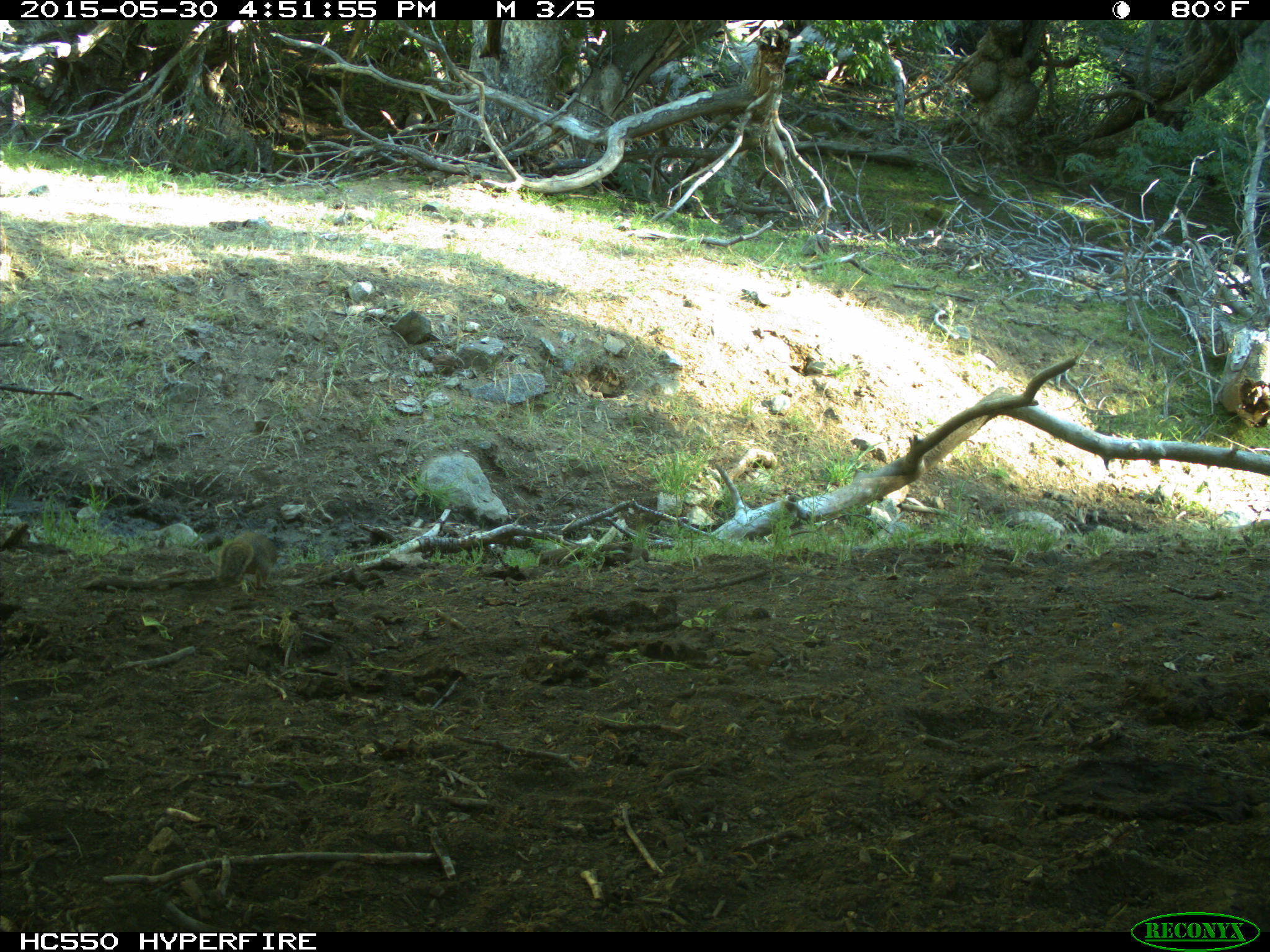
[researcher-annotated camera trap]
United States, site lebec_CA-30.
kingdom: Animalia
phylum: Chordata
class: Mammalia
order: Rodentia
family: Sciuridae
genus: Otospermophilus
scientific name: Otospermophilus beecheyi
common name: california ground squirrel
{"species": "Otospermophilus beecheyi (california ground squirrel)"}